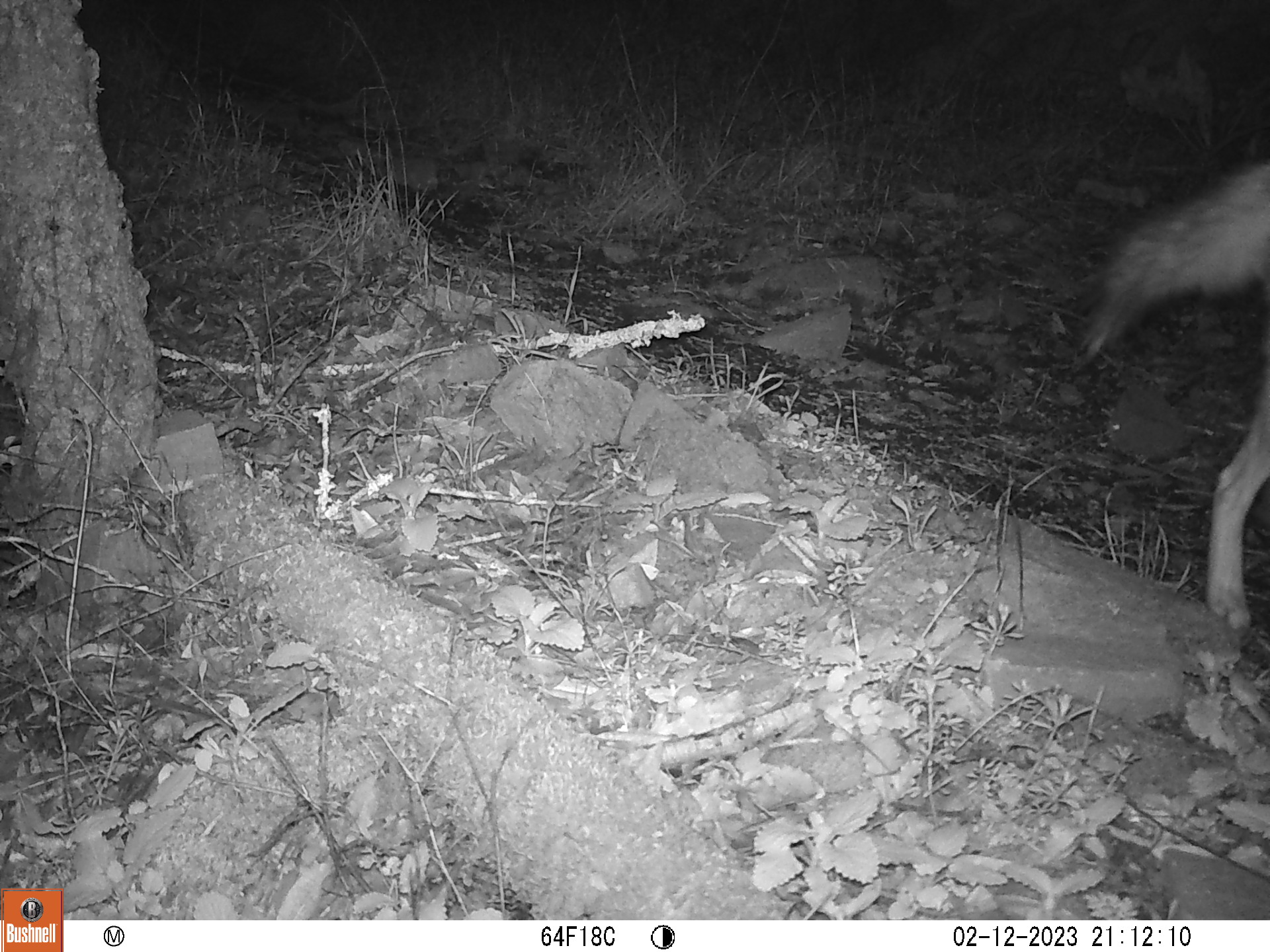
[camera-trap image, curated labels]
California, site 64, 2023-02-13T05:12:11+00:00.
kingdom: Animalia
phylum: Chordata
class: Mammalia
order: Carnivora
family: Canidae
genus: Canis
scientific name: Canis latrans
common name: coyote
Coyote (Canis latrans).